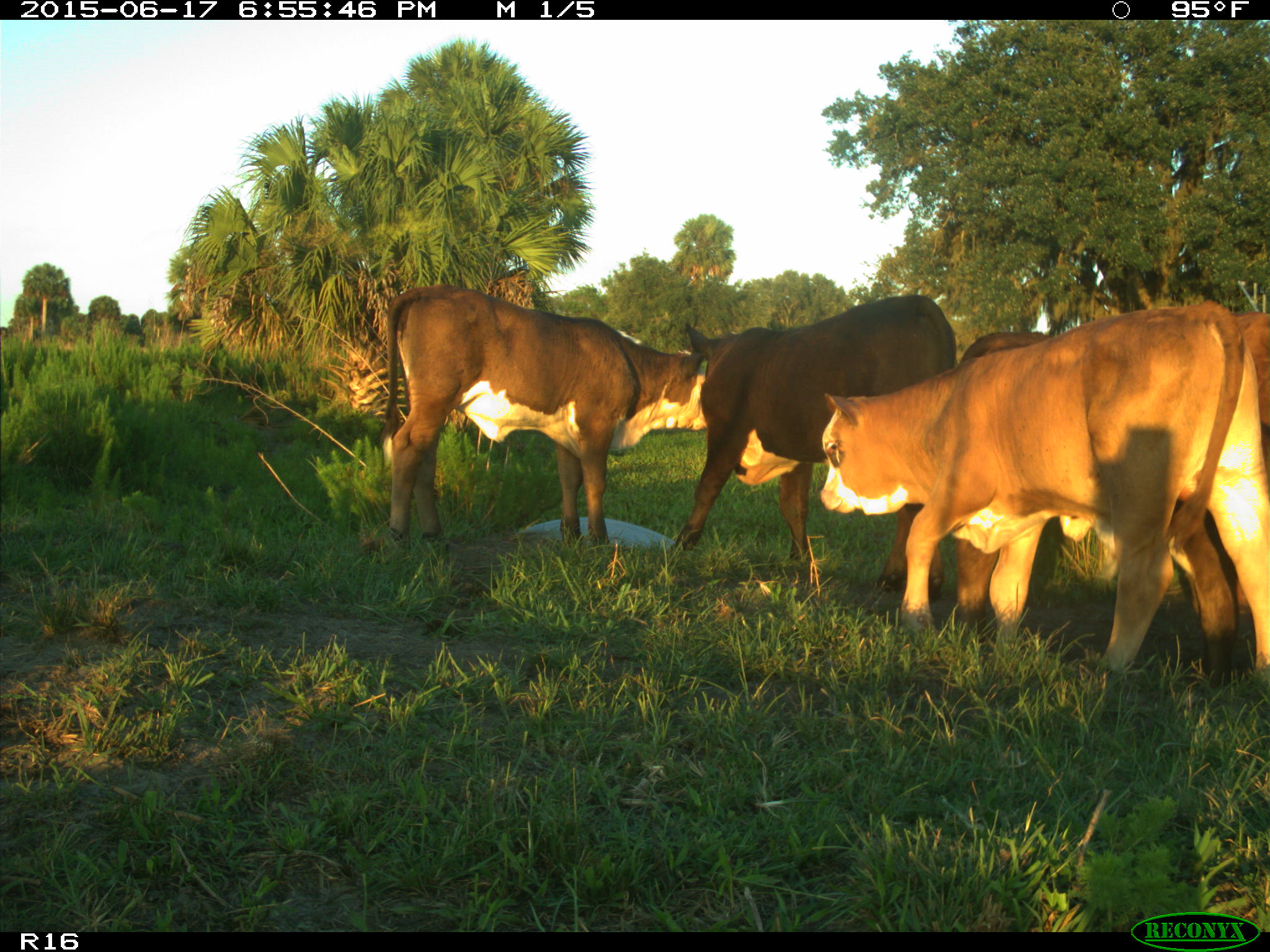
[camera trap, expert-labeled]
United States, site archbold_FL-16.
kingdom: Animalia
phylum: Chordata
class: Mammalia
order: Artiodactyla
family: Bovidae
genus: Bos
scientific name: Bos taurus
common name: domestic cow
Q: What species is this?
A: Bos taurus (domestic cow).